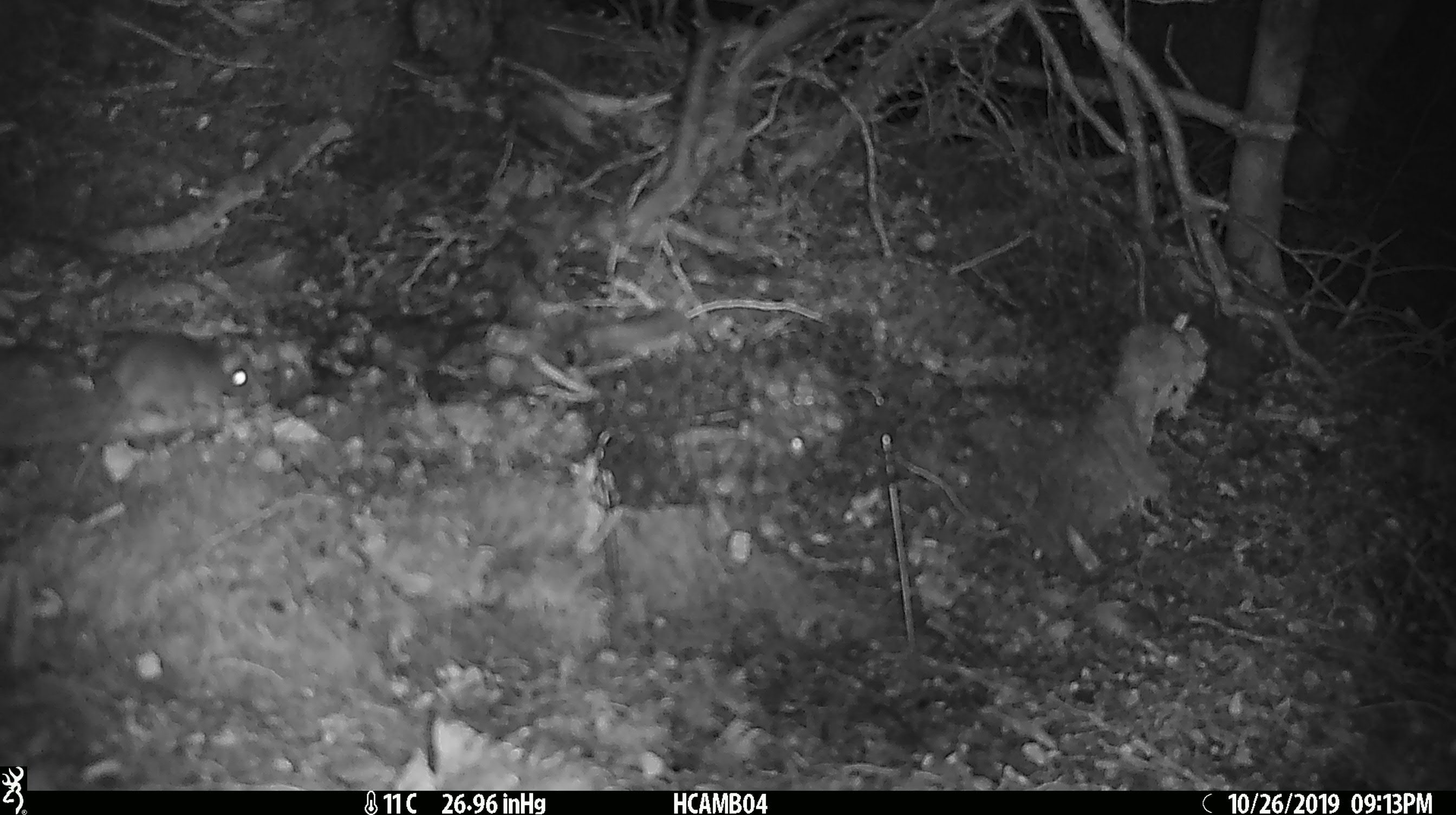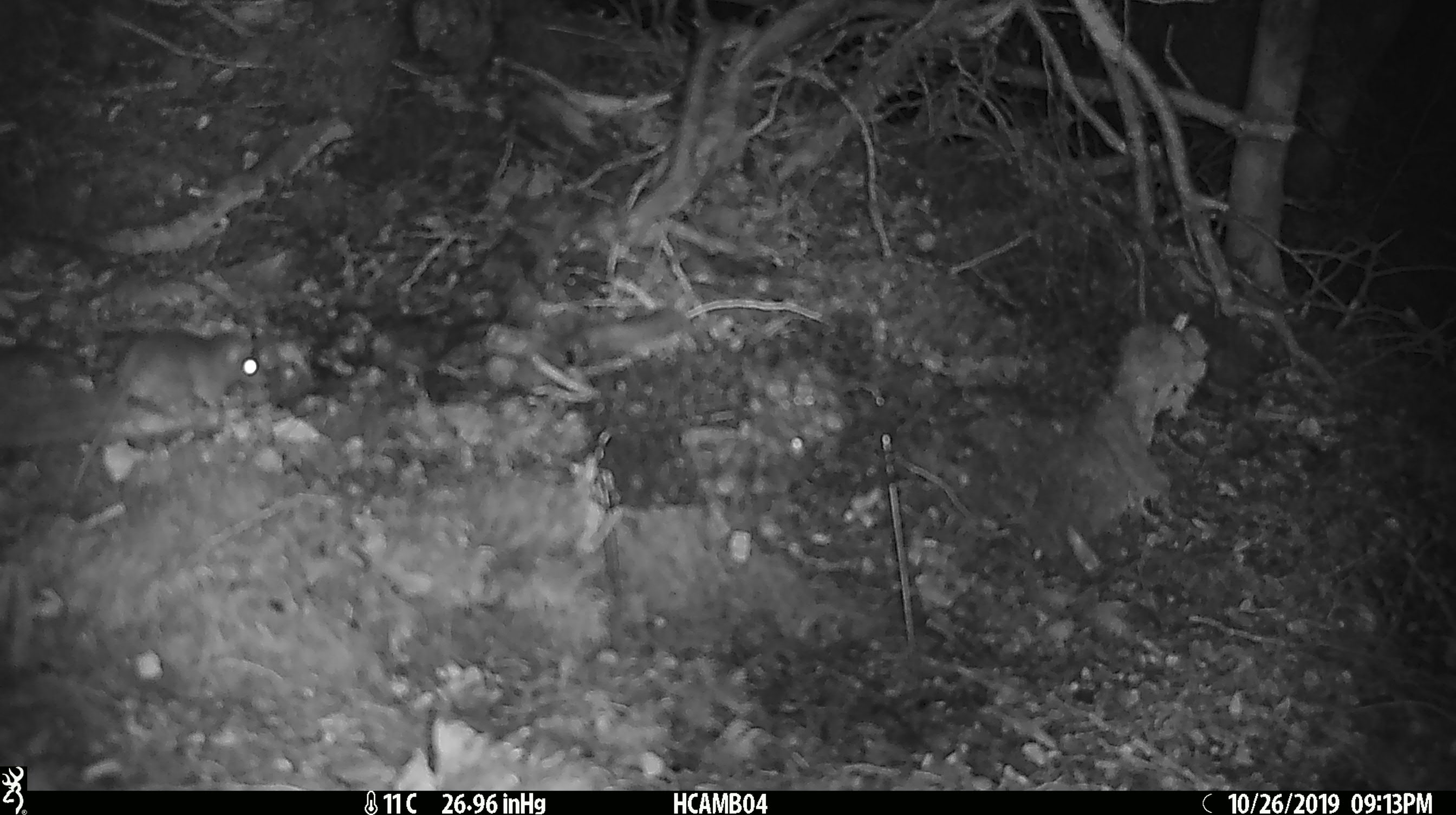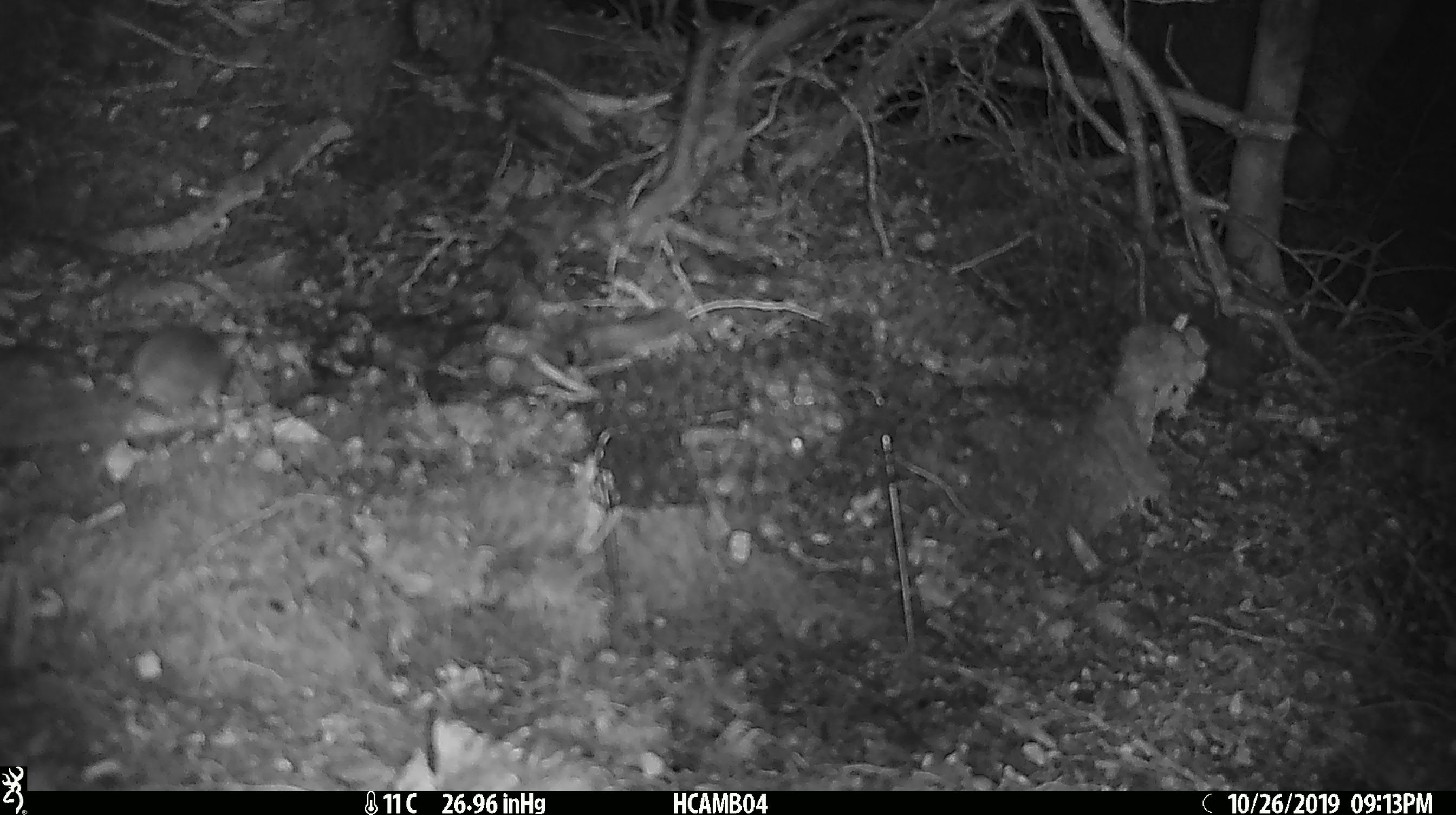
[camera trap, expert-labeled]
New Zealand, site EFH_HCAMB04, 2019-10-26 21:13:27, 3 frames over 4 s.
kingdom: Animalia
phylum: Chordata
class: Mammalia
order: Rodentia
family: Muridae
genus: Mus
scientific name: Mus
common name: mouse